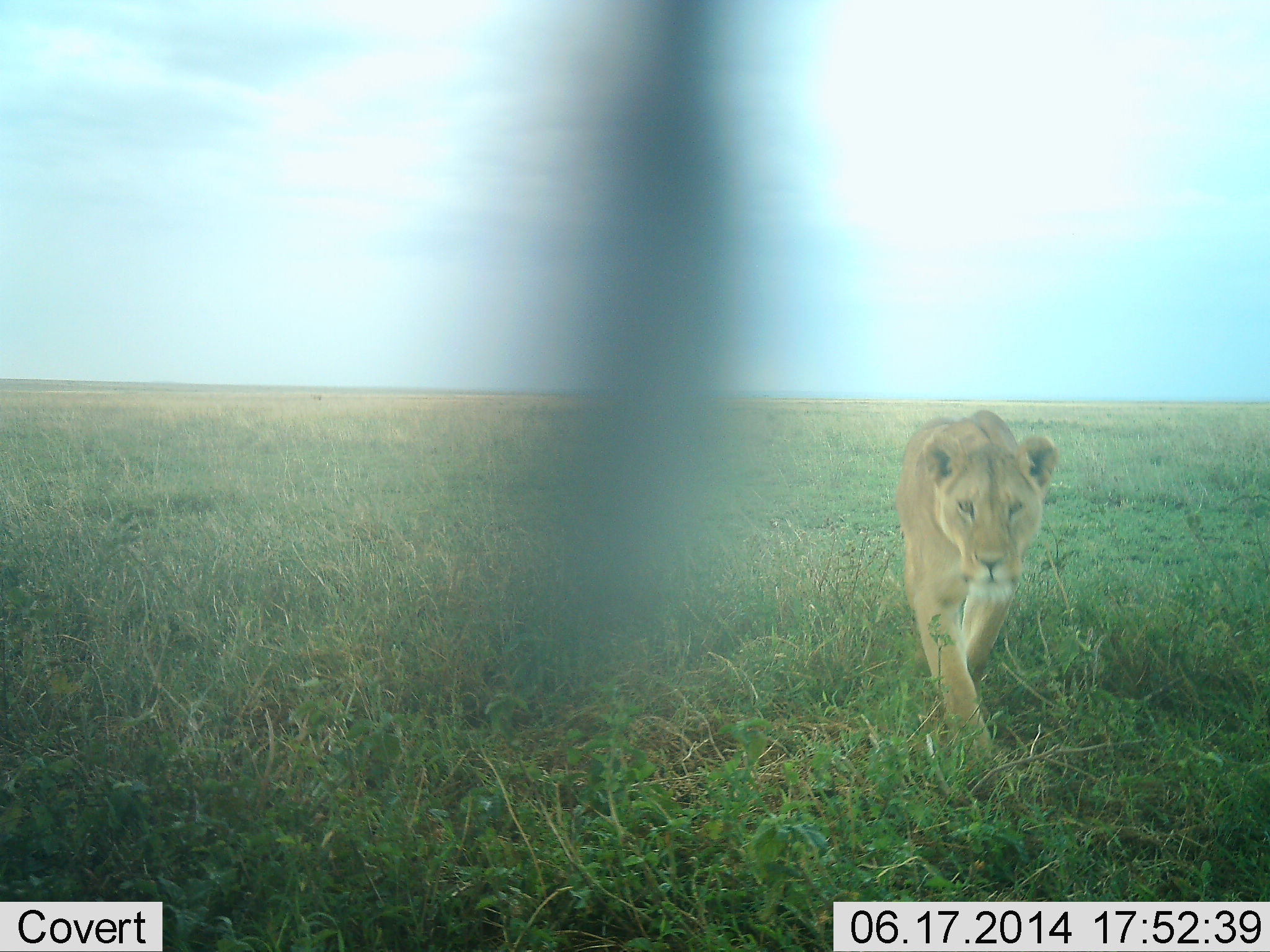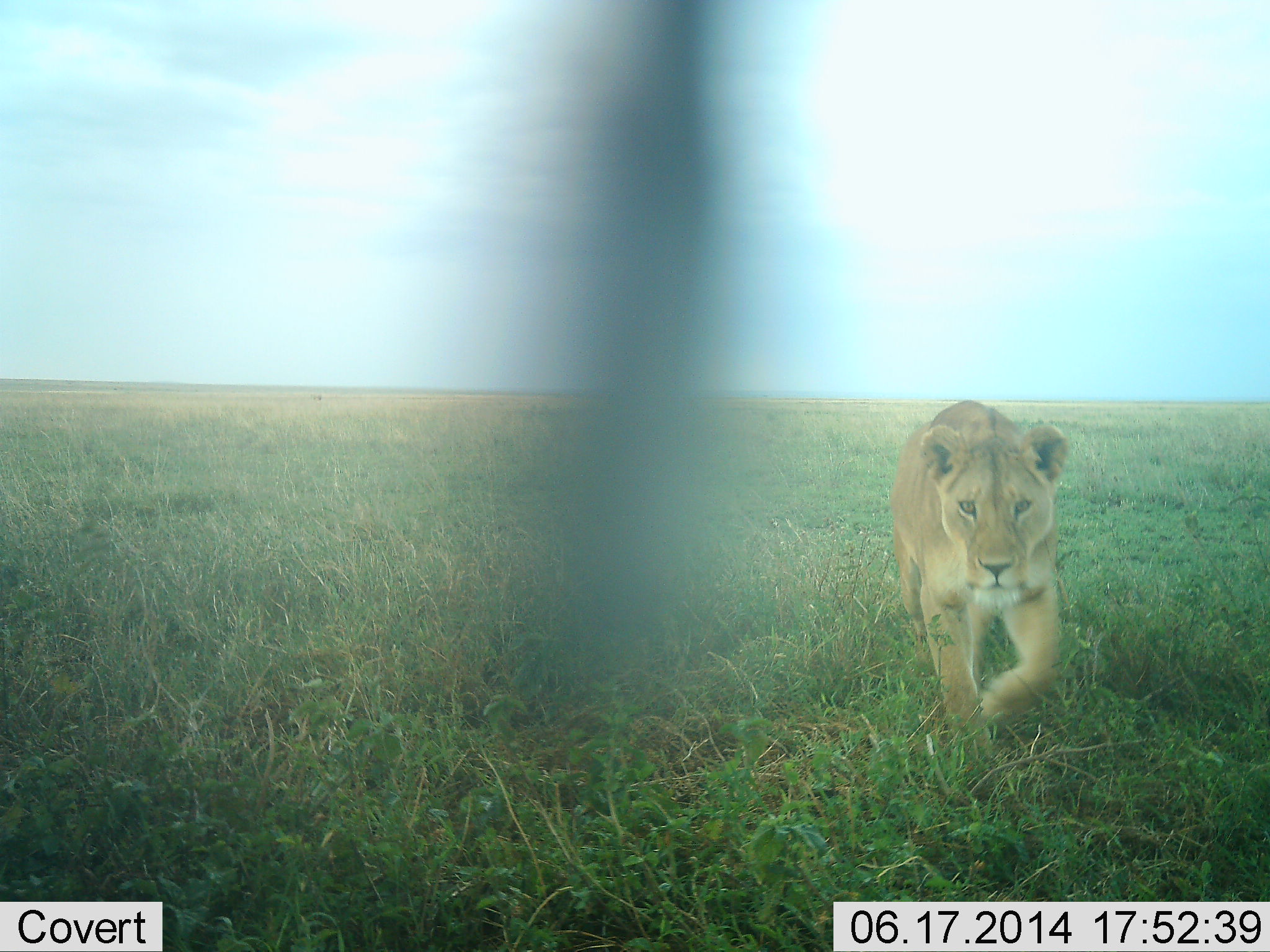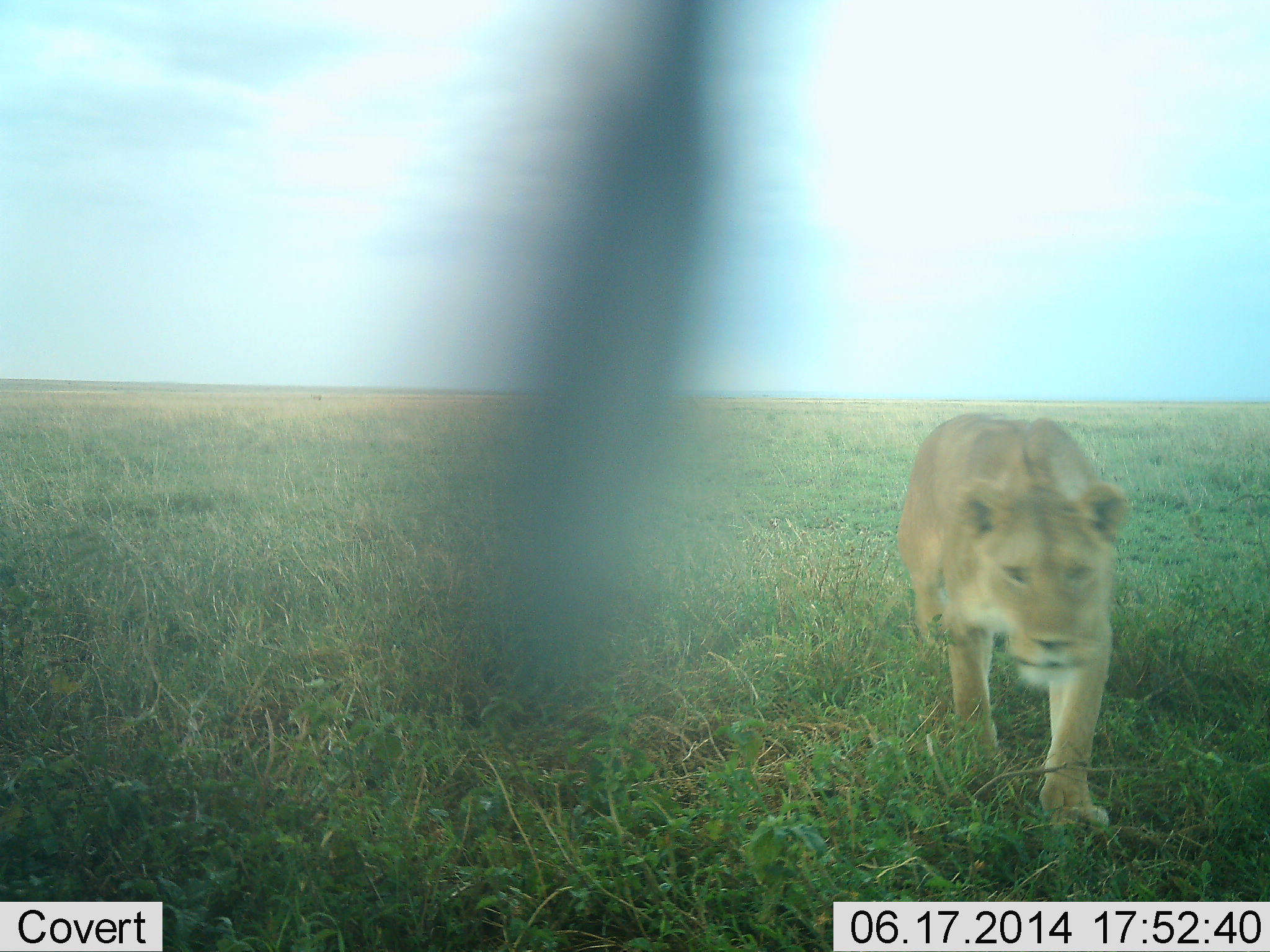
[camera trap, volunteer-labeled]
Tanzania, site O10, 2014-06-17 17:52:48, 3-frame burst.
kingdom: Animalia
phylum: Chordata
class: Mammalia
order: Carnivora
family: Felidae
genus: Panthera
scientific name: Panthera leo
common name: lion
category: lionfemale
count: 1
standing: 10%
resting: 0%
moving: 100%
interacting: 0%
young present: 0%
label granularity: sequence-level